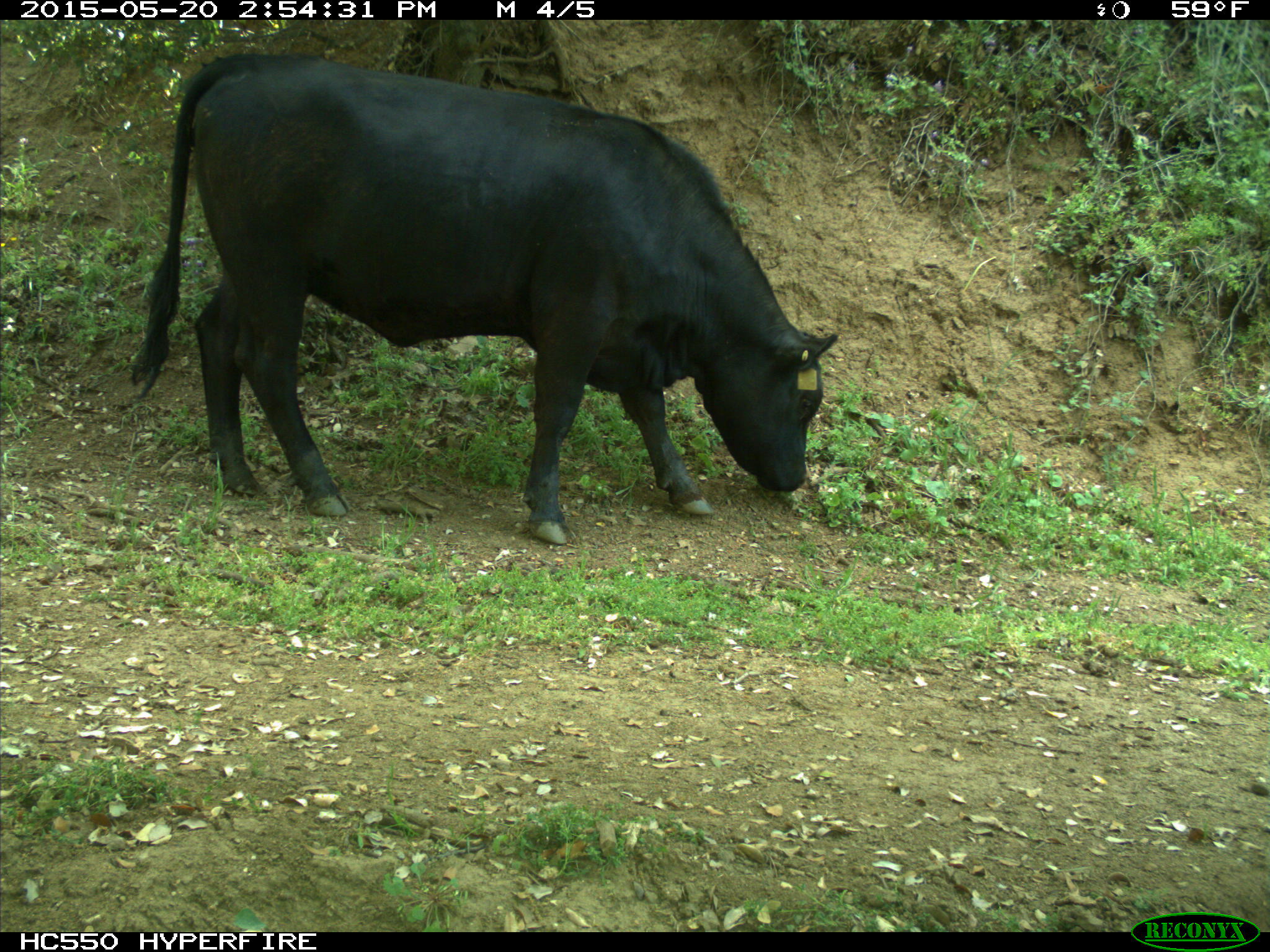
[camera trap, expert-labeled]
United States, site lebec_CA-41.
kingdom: Animalia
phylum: Chordata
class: Mammalia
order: Artiodactyla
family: Bovidae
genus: Bos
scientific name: Bos taurus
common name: domestic cow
Bos taurus (domestic cow).